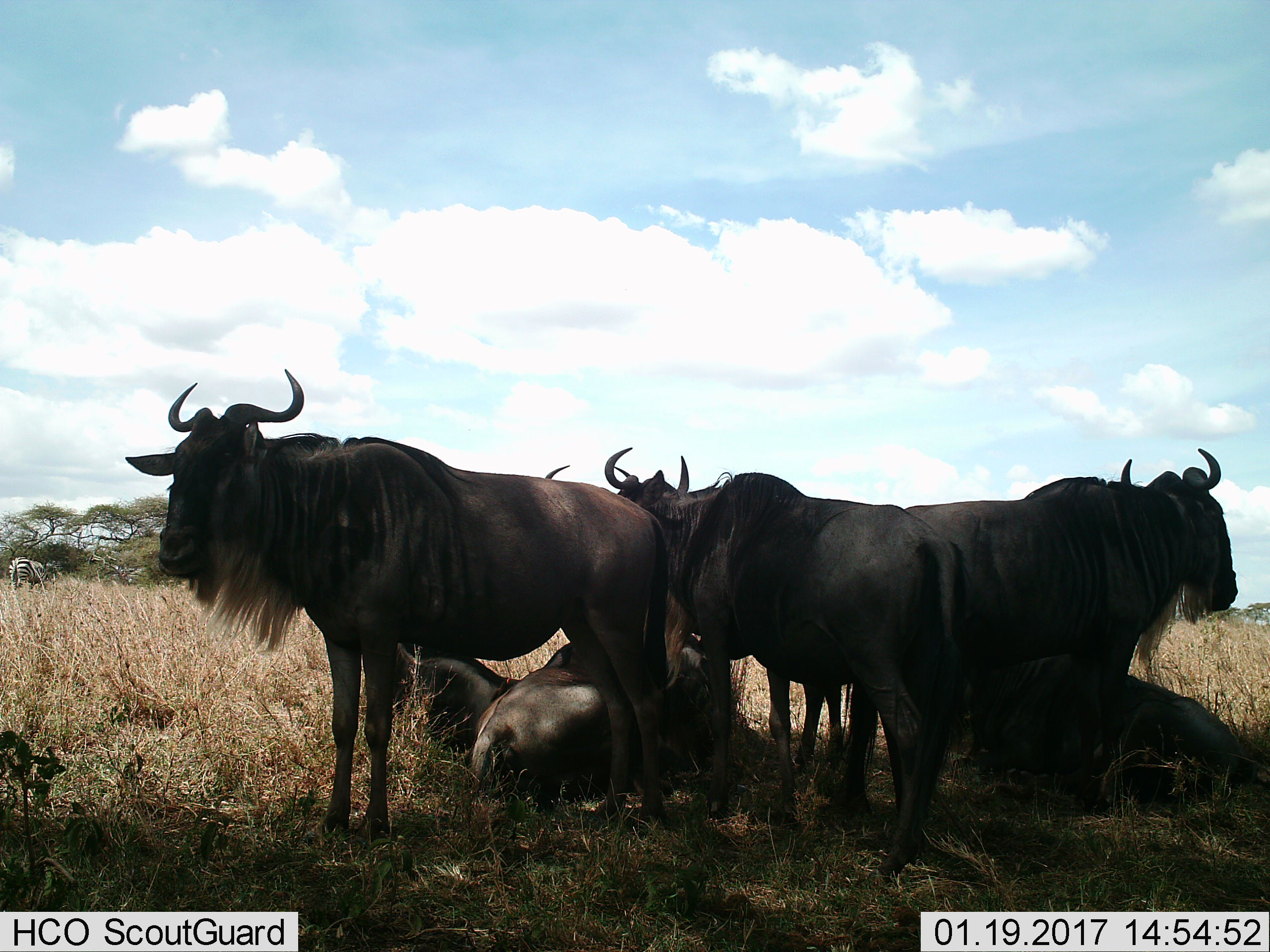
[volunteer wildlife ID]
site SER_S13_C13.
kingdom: Animalia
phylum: Chordata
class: Mammalia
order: Artiodactyla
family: Bovidae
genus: Connochaetes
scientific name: Connochaetes taurinus taurinus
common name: blue wildebeest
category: wildebeestblue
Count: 7.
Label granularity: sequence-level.